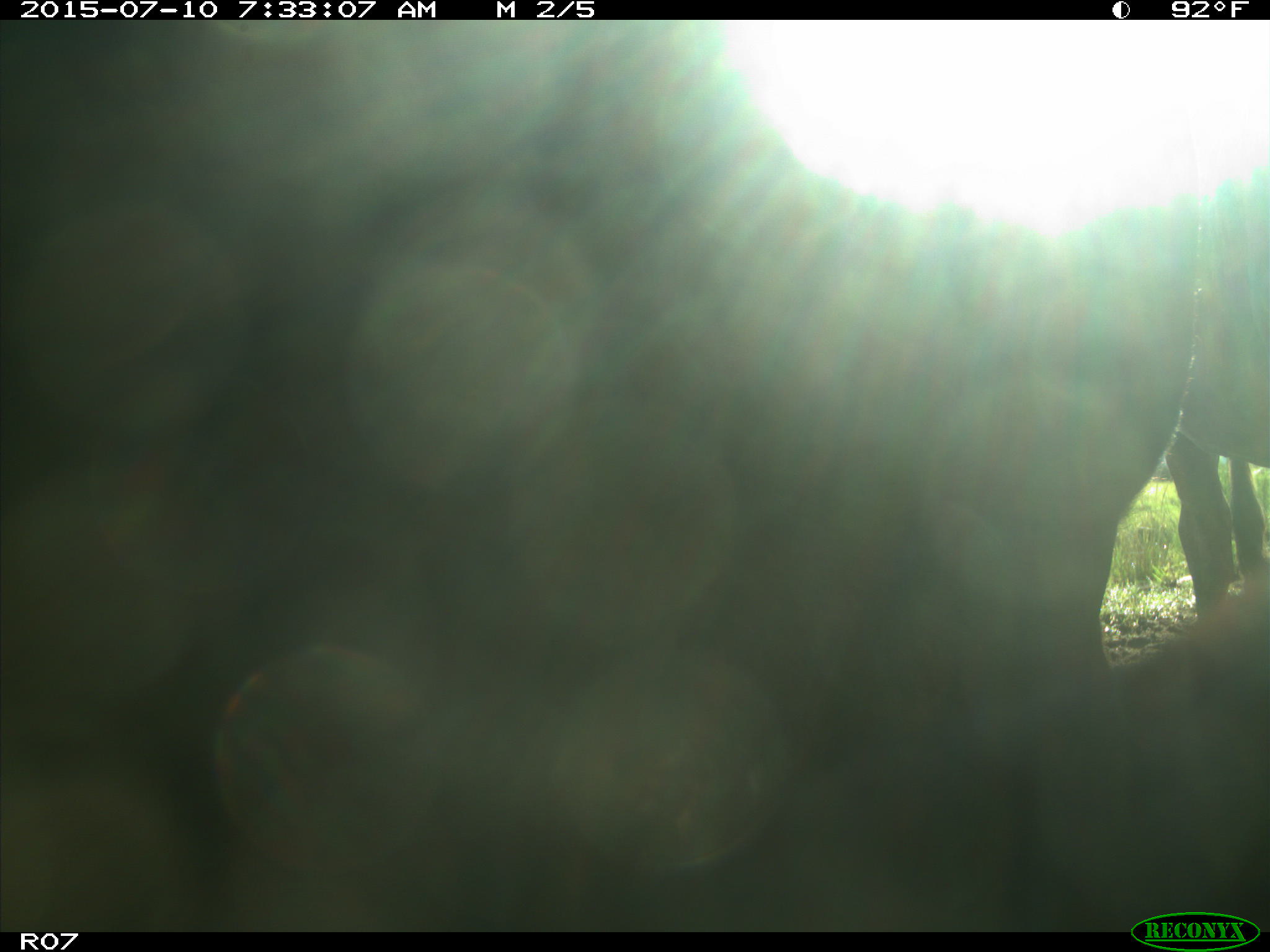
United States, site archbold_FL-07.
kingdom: Animalia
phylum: Chordata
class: Mammalia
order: Artiodactyla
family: Bovidae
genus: Bos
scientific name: Bos taurus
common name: domestic cow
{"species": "Bos taurus (domestic cow)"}